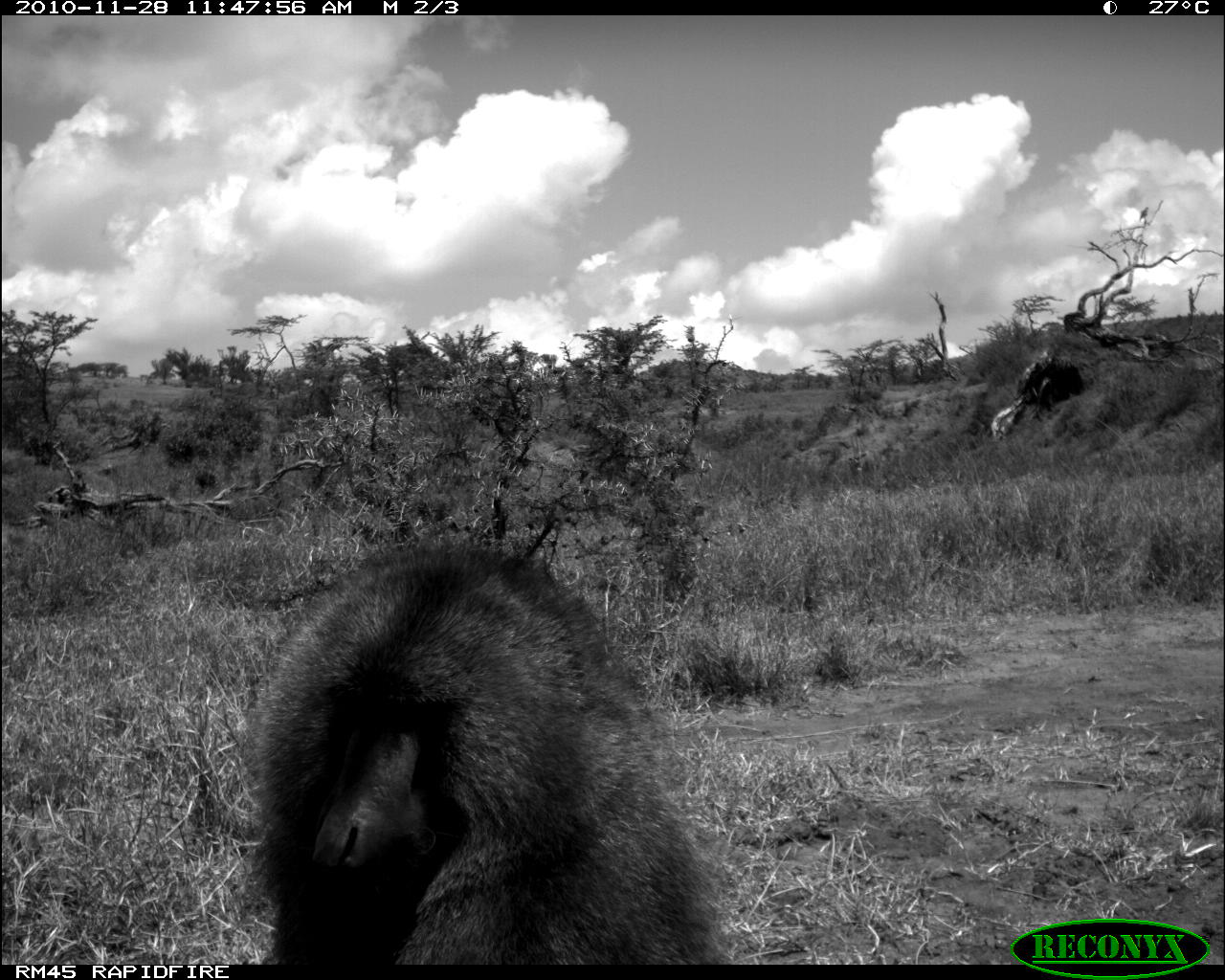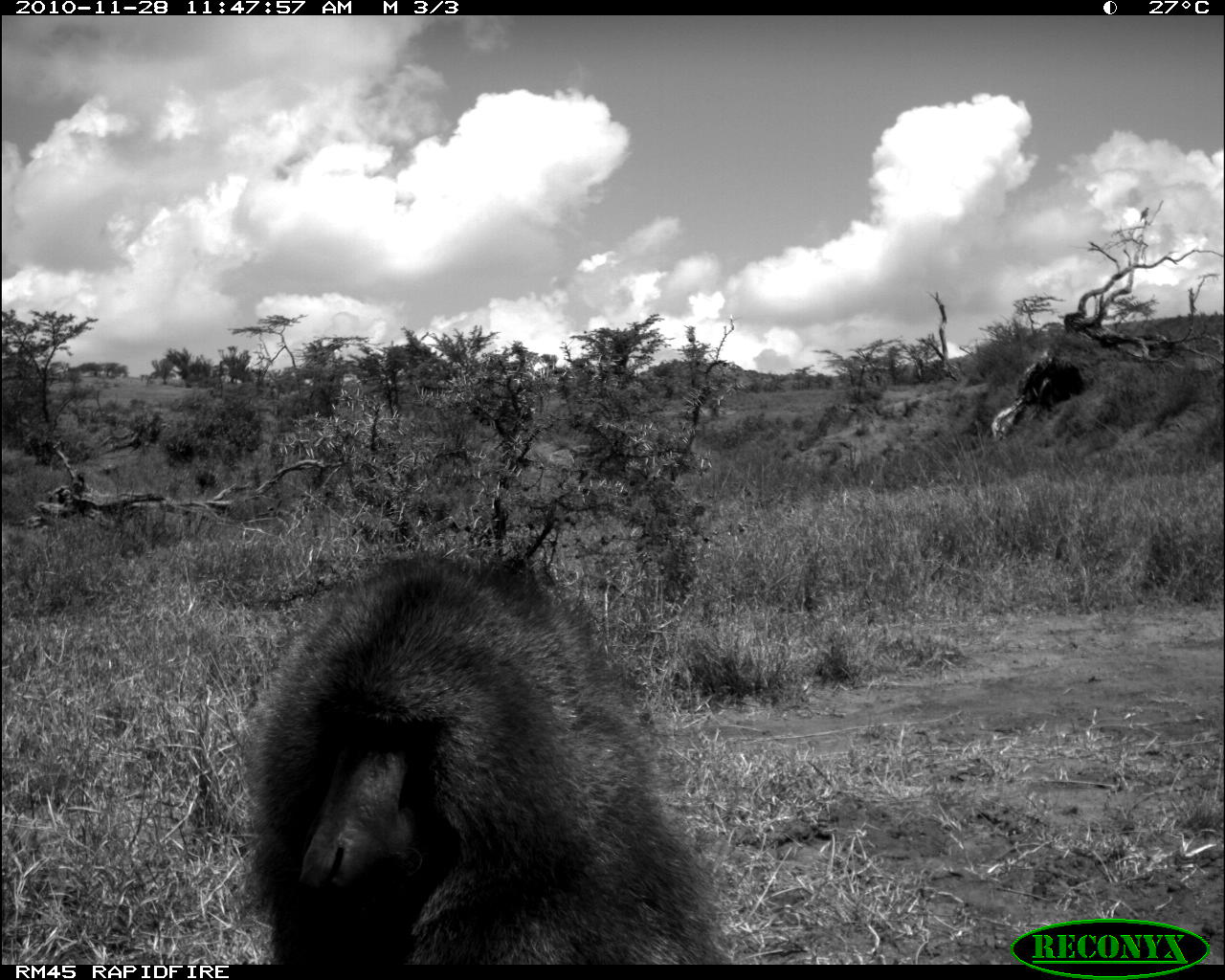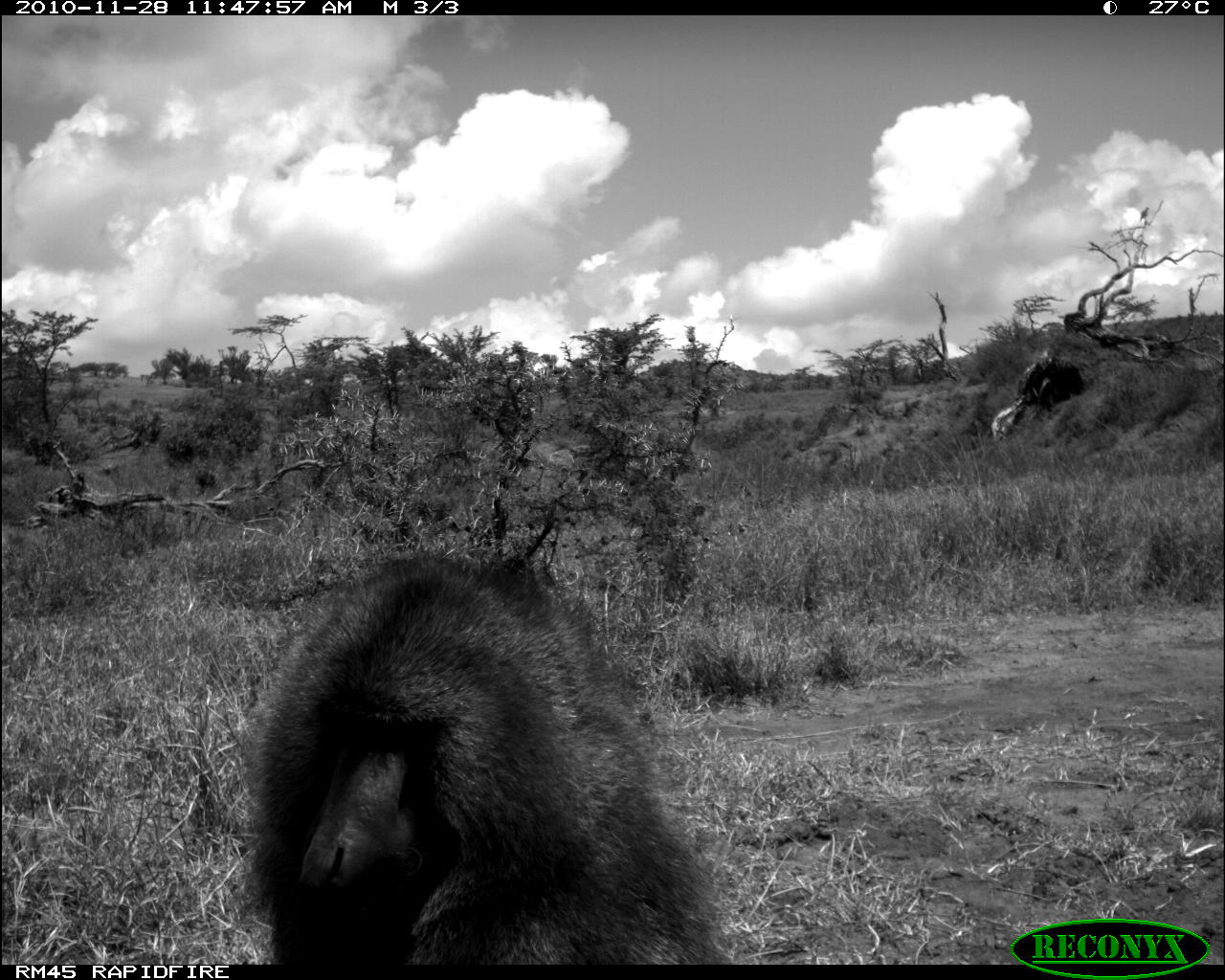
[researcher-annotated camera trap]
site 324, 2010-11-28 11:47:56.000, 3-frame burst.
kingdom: Animalia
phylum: Chordata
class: Mammalia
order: Artiodactyla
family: Bovidae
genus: Oryx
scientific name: Oryx beisa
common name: east african oryx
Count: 1.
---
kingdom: Animalia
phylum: Chordata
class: Mammalia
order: Primates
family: Cercopithecidae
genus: Papio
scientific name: Papio anubis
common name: olive baboon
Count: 1.